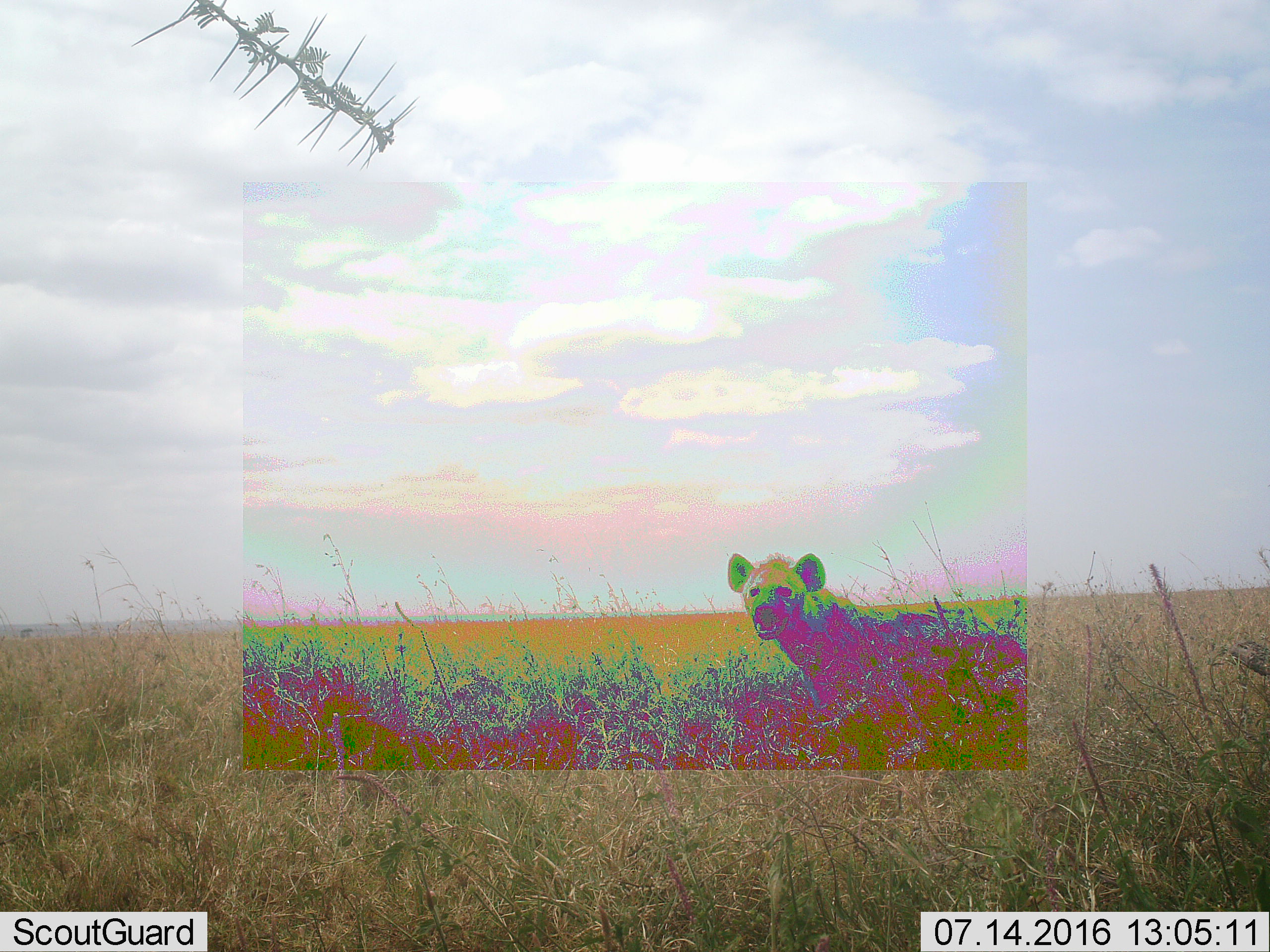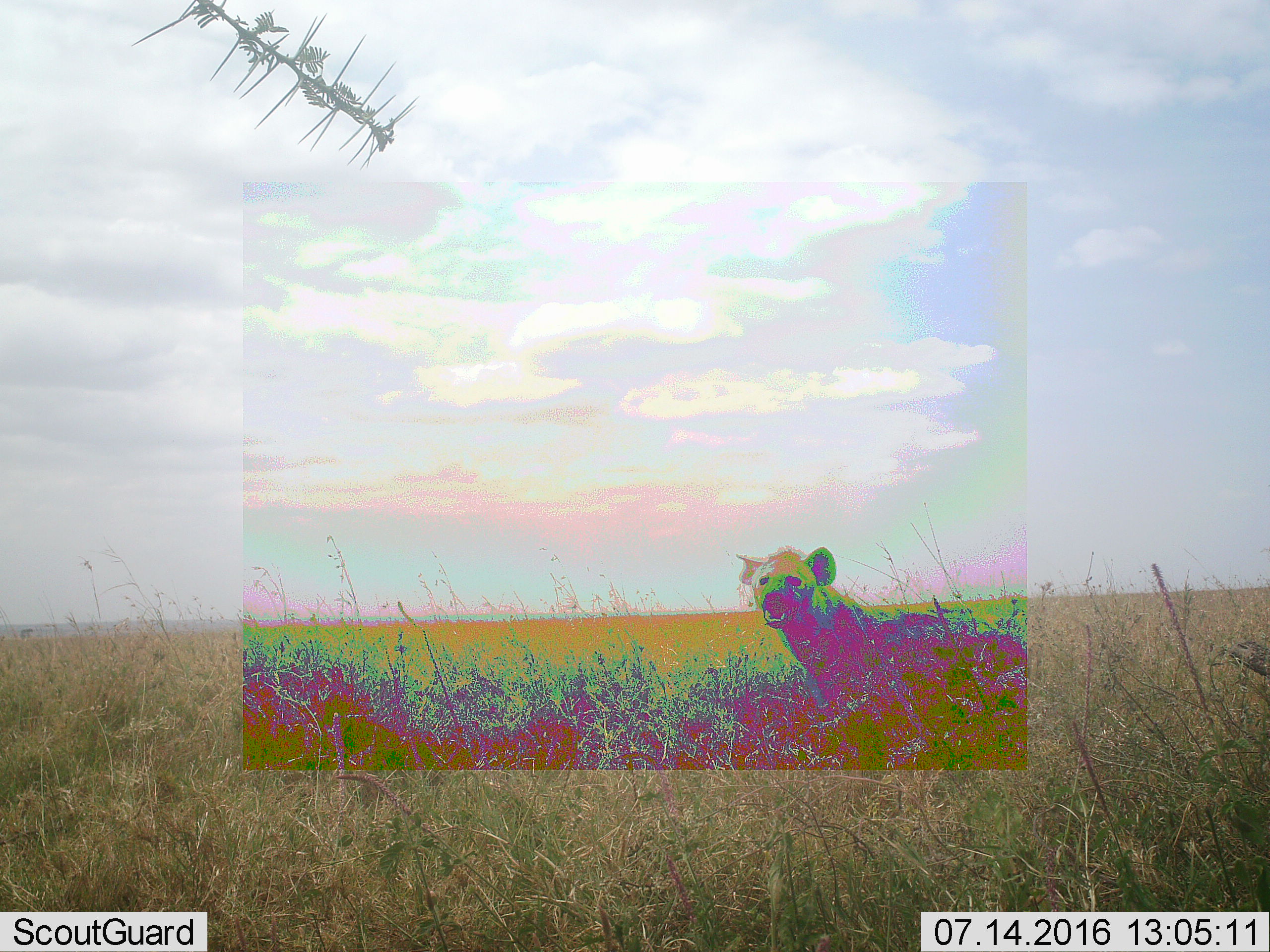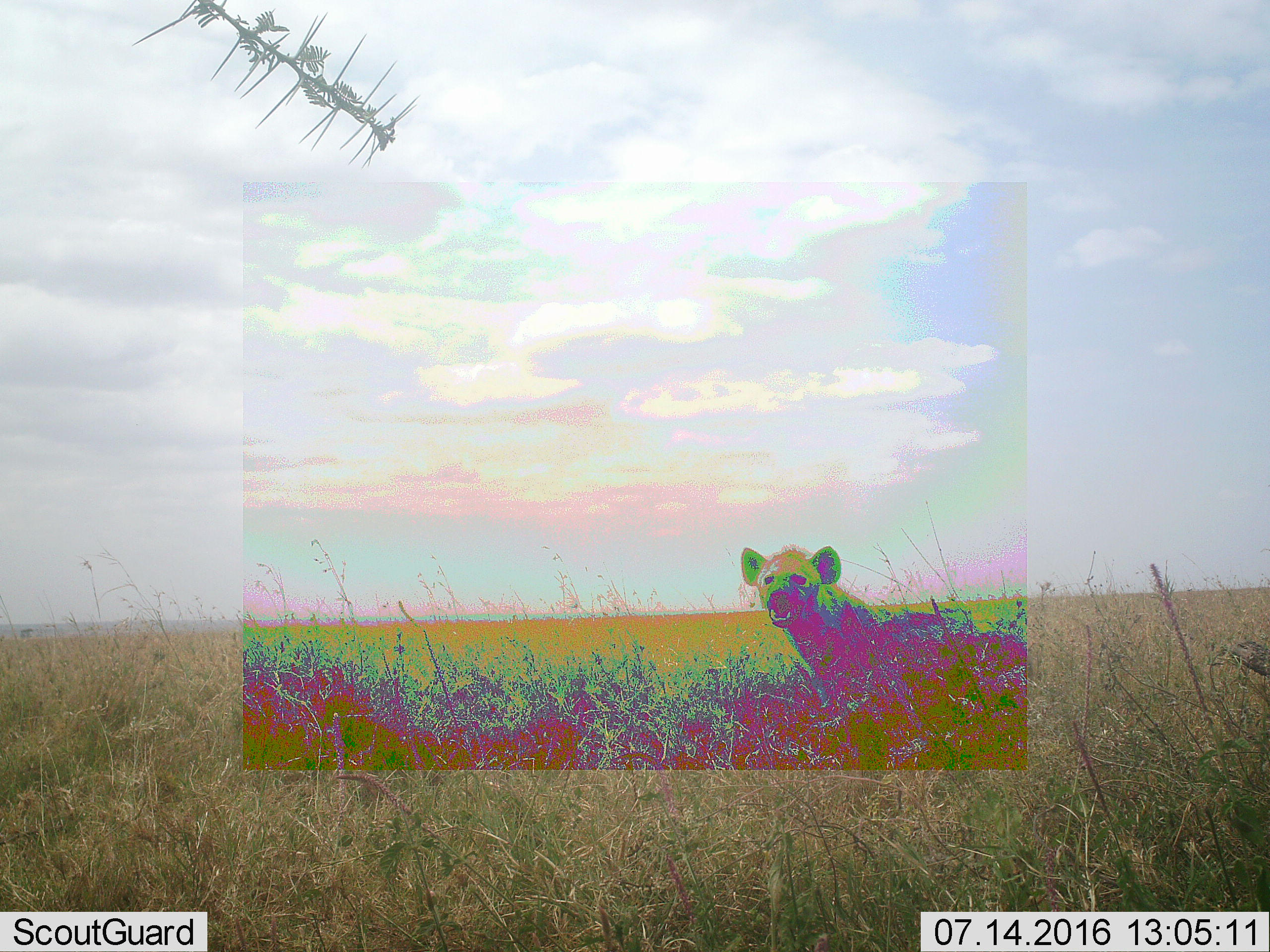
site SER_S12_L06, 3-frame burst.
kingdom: Animalia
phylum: Chordata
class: Mammalia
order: Carnivora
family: Hyaenidae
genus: Crocuta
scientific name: Crocuta crocuta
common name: spotted hyena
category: hyenaspotted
Hyenaspotted (spotted hyena) (Crocuta crocuta), count 1. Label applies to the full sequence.